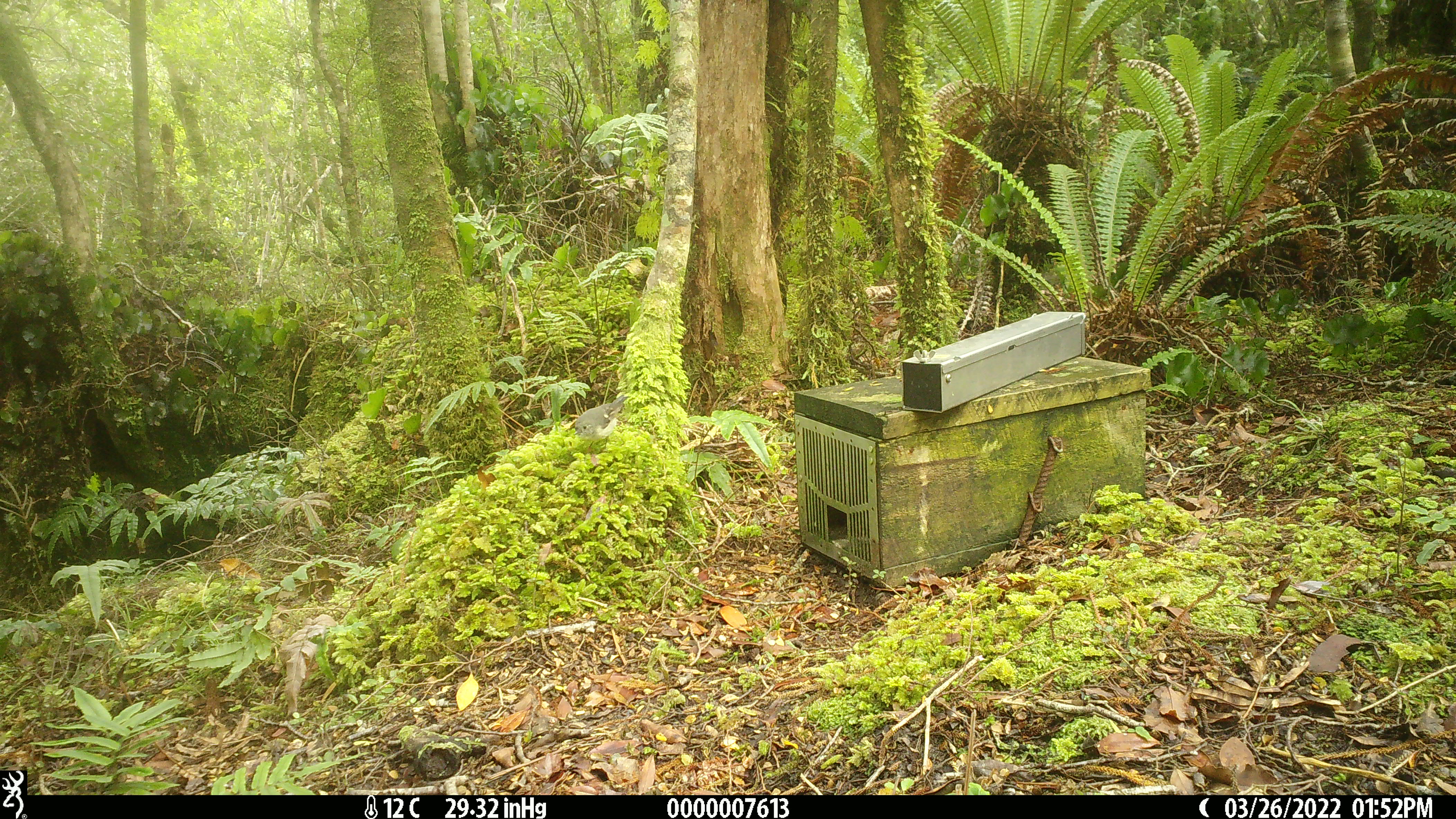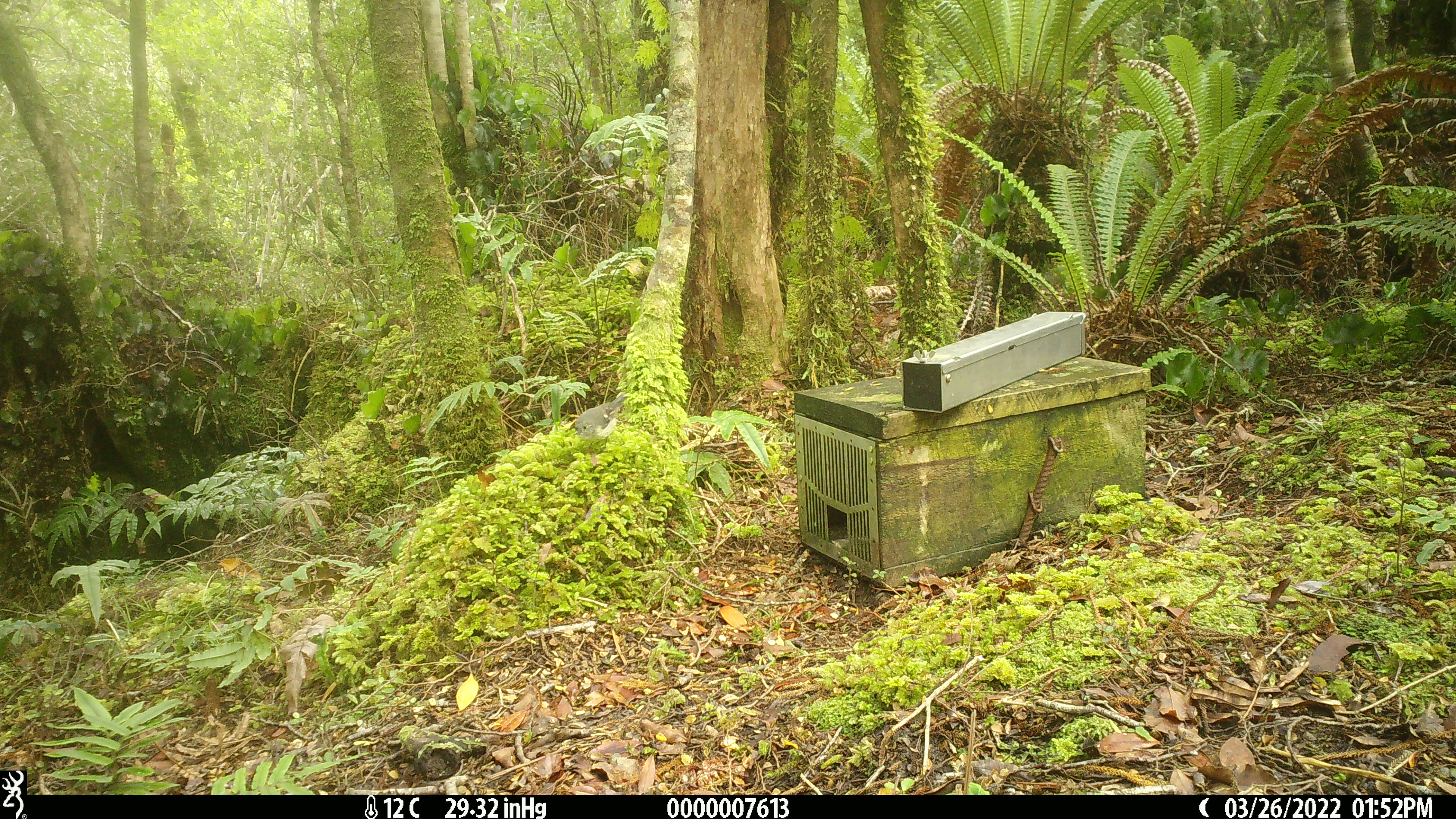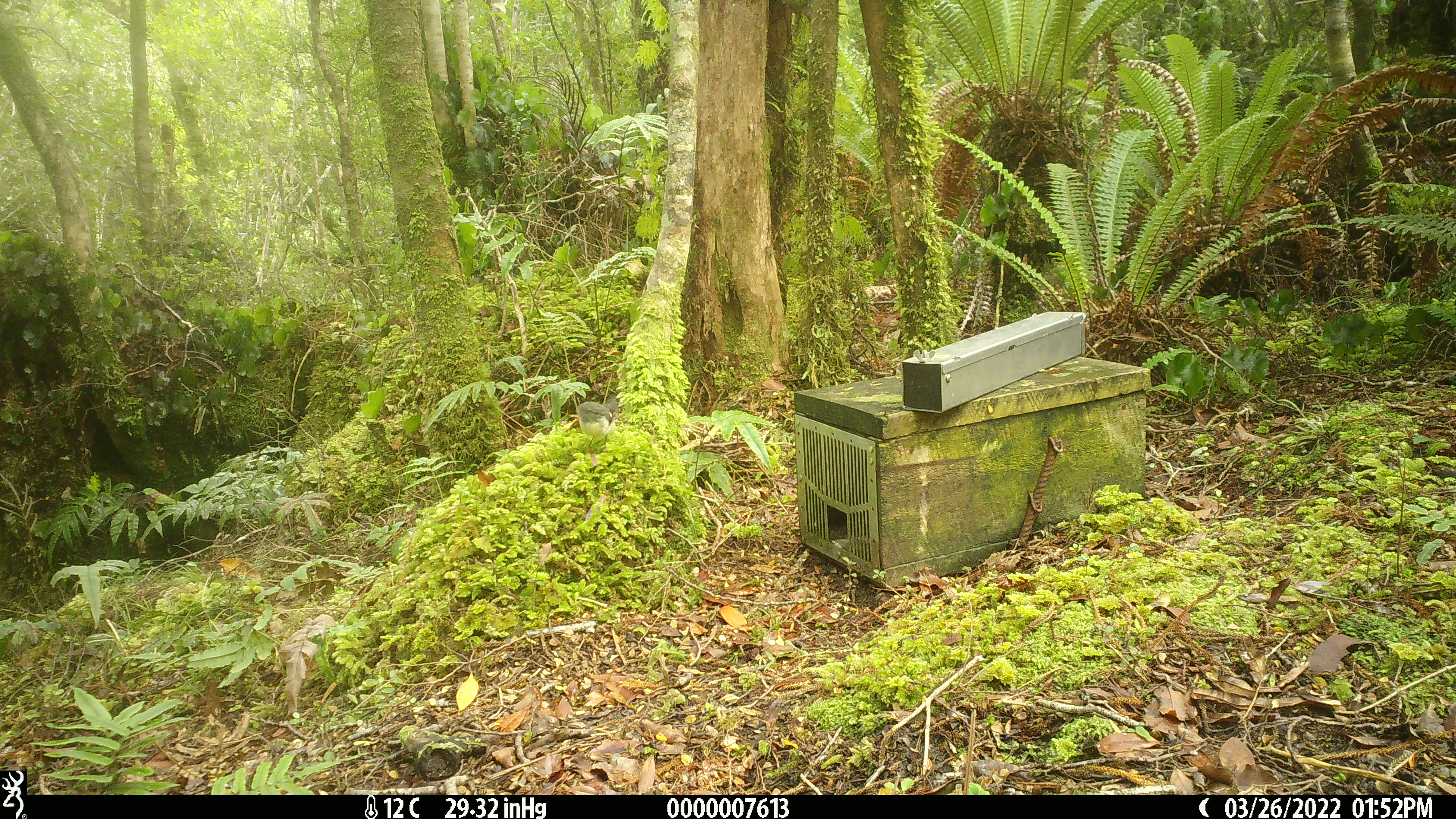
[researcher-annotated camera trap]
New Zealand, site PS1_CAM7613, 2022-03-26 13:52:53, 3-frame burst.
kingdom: Animalia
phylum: Chordata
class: Aves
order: Passeriformes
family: Petroicidae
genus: Petroica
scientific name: Petroica macrocephala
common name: tomtit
Tomtit (Petroica macrocephala).